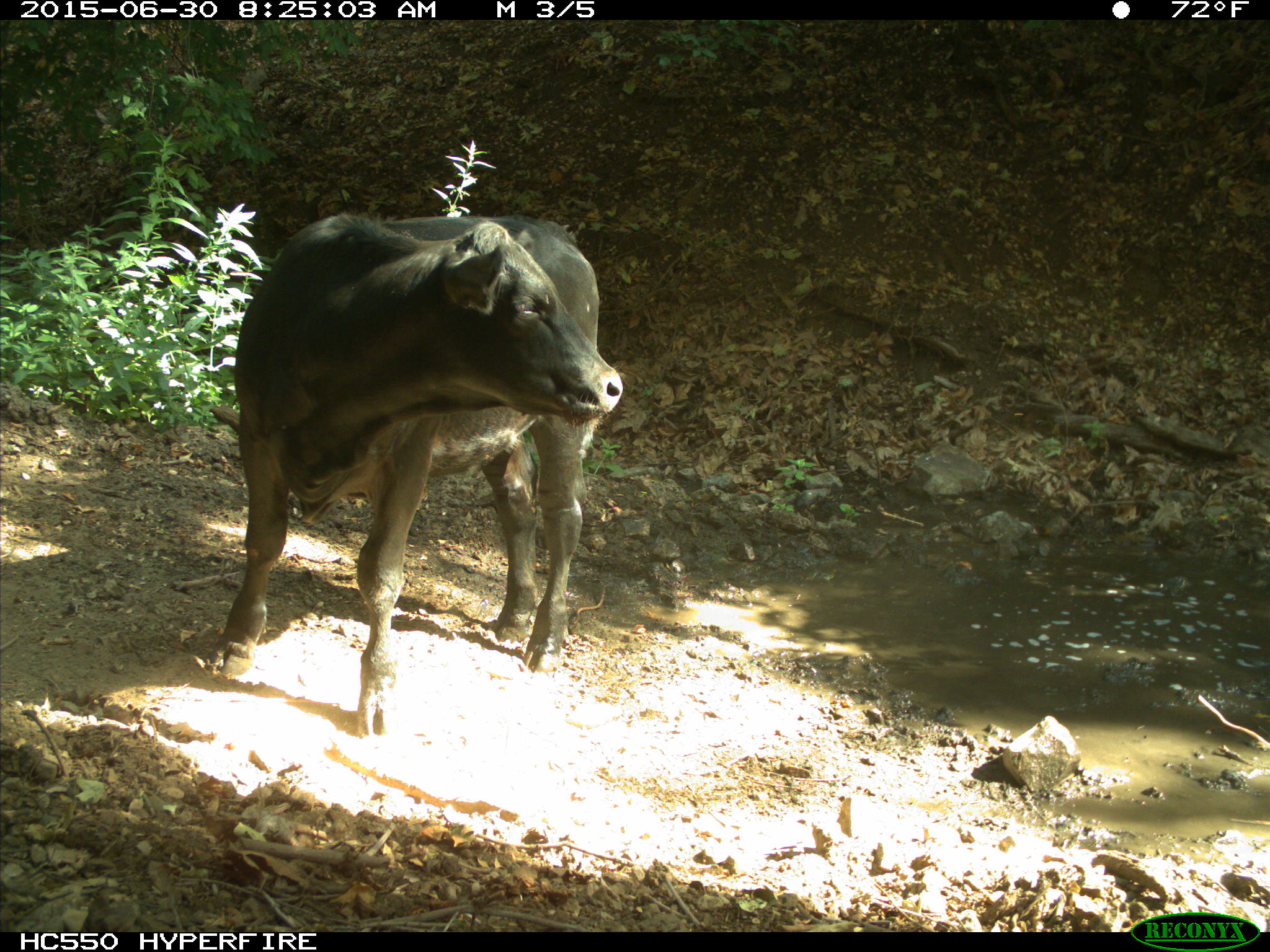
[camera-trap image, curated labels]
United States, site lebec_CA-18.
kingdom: Animalia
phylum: Chordata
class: Mammalia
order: Artiodactyla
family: Bovidae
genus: Bos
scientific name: Bos taurus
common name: domestic cow